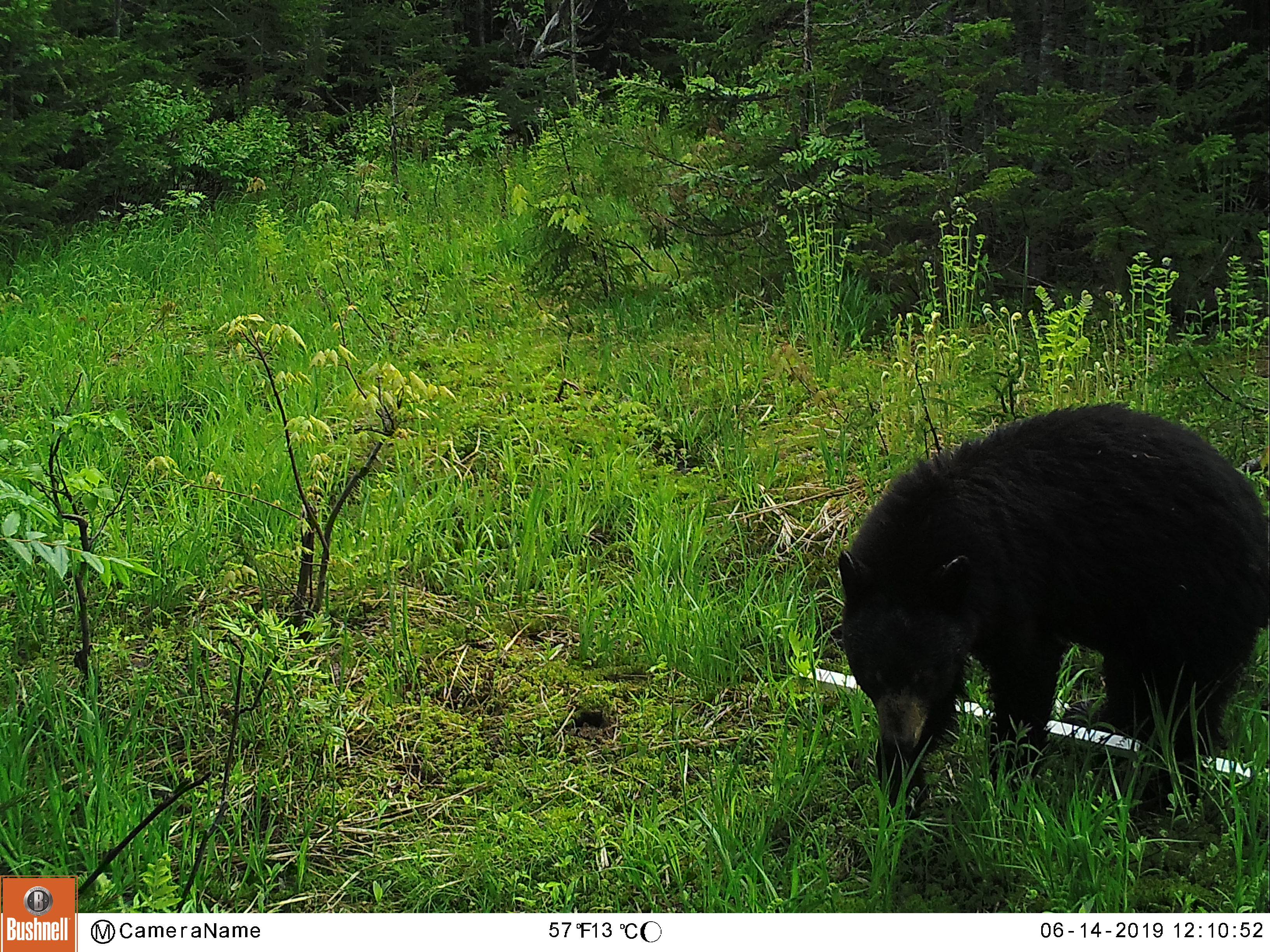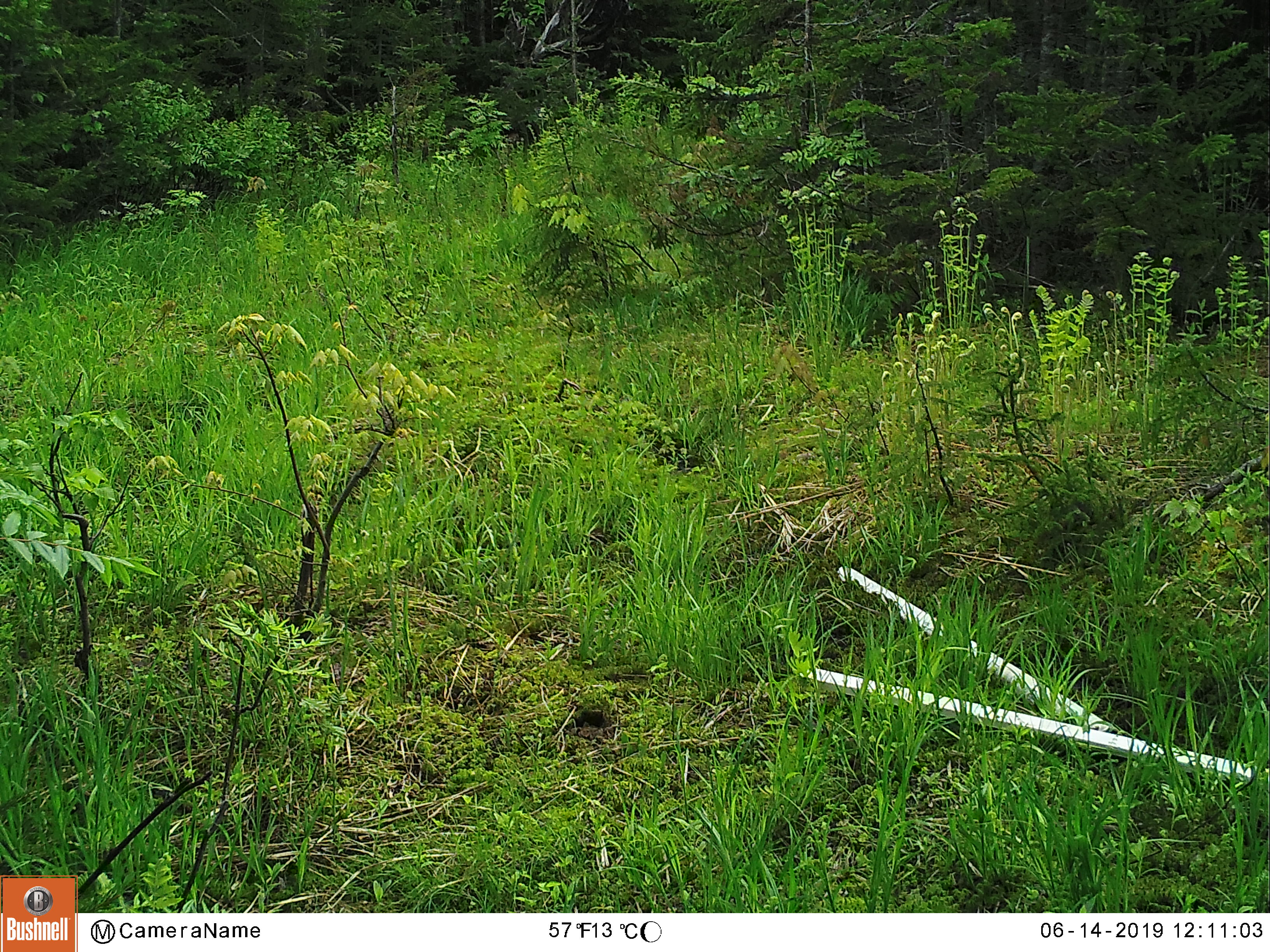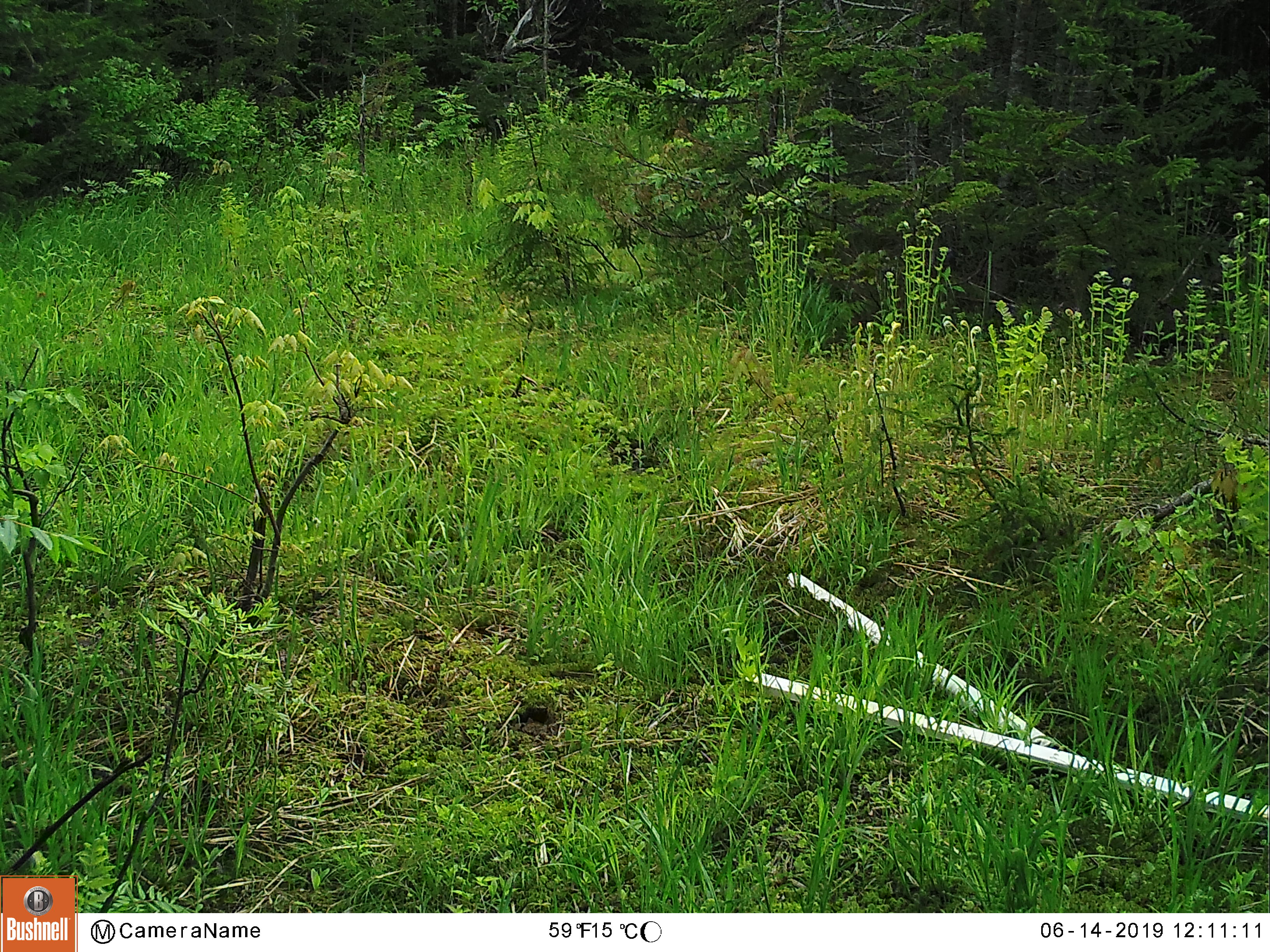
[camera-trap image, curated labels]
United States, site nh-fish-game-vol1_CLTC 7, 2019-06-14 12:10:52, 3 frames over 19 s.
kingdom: Animalia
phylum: Chordata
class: Mammalia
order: Carnivora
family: Ursidae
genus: Ursus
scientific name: Ursus americanus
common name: black bear